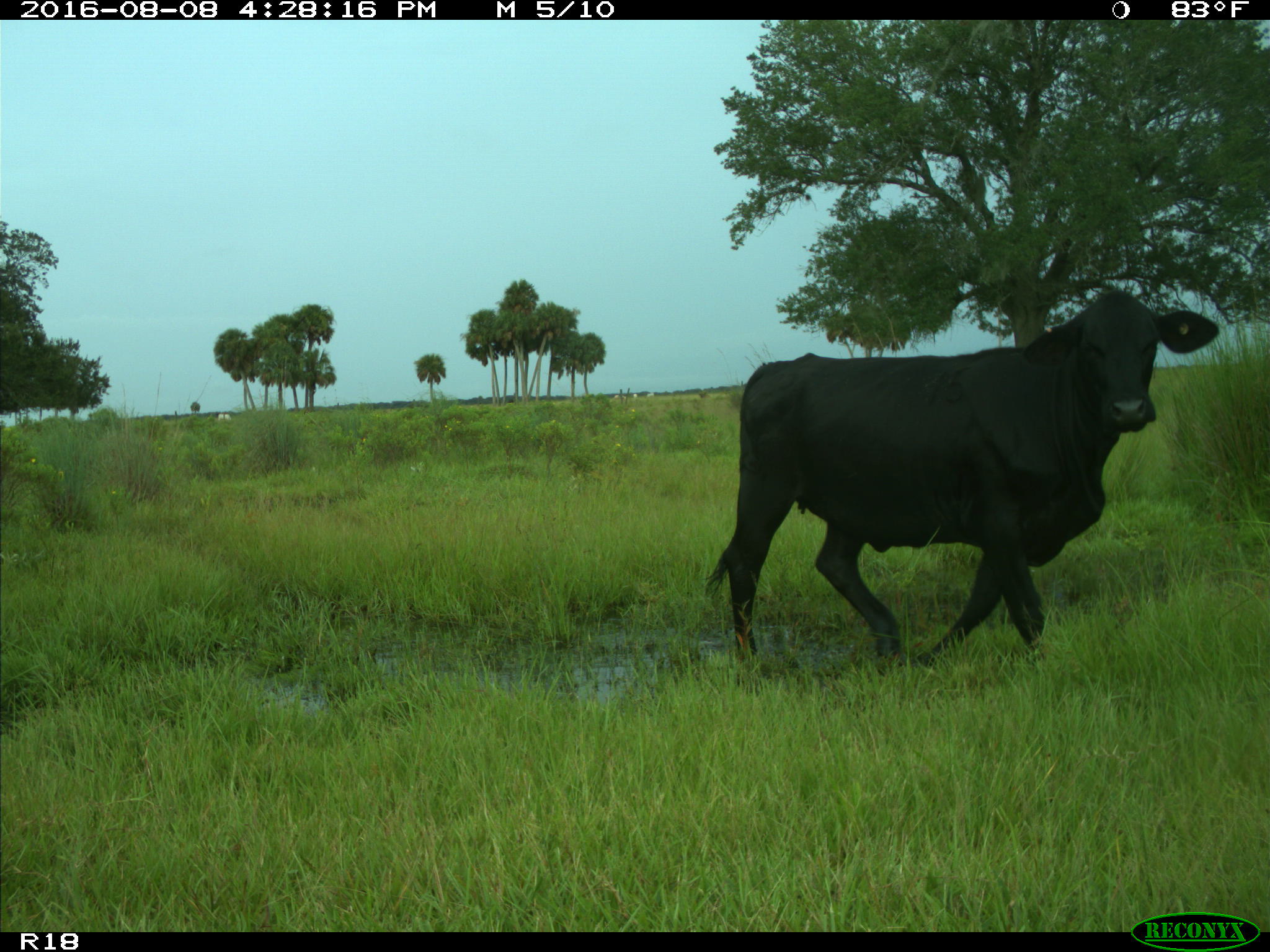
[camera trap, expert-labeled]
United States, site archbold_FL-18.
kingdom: Animalia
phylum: Chordata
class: Mammalia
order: Artiodactyla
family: Bovidae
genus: Bos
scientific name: Bos taurus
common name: domestic cow